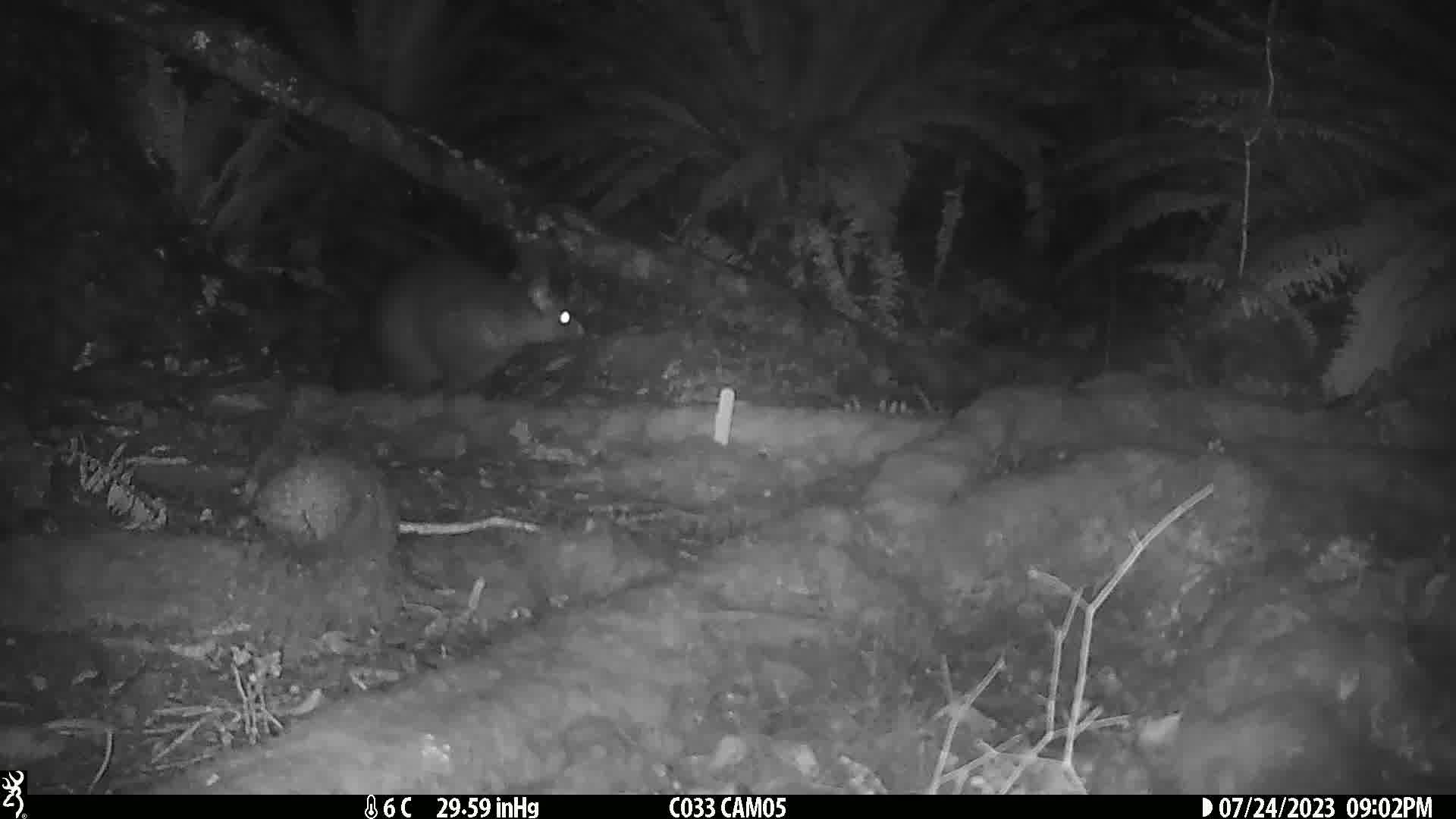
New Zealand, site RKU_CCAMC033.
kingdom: Animalia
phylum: Chordata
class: Mammalia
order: Diprotodontia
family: Phalangeridae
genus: Trichosurus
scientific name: Trichosurus vulpecula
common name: common brushtail possum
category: possum